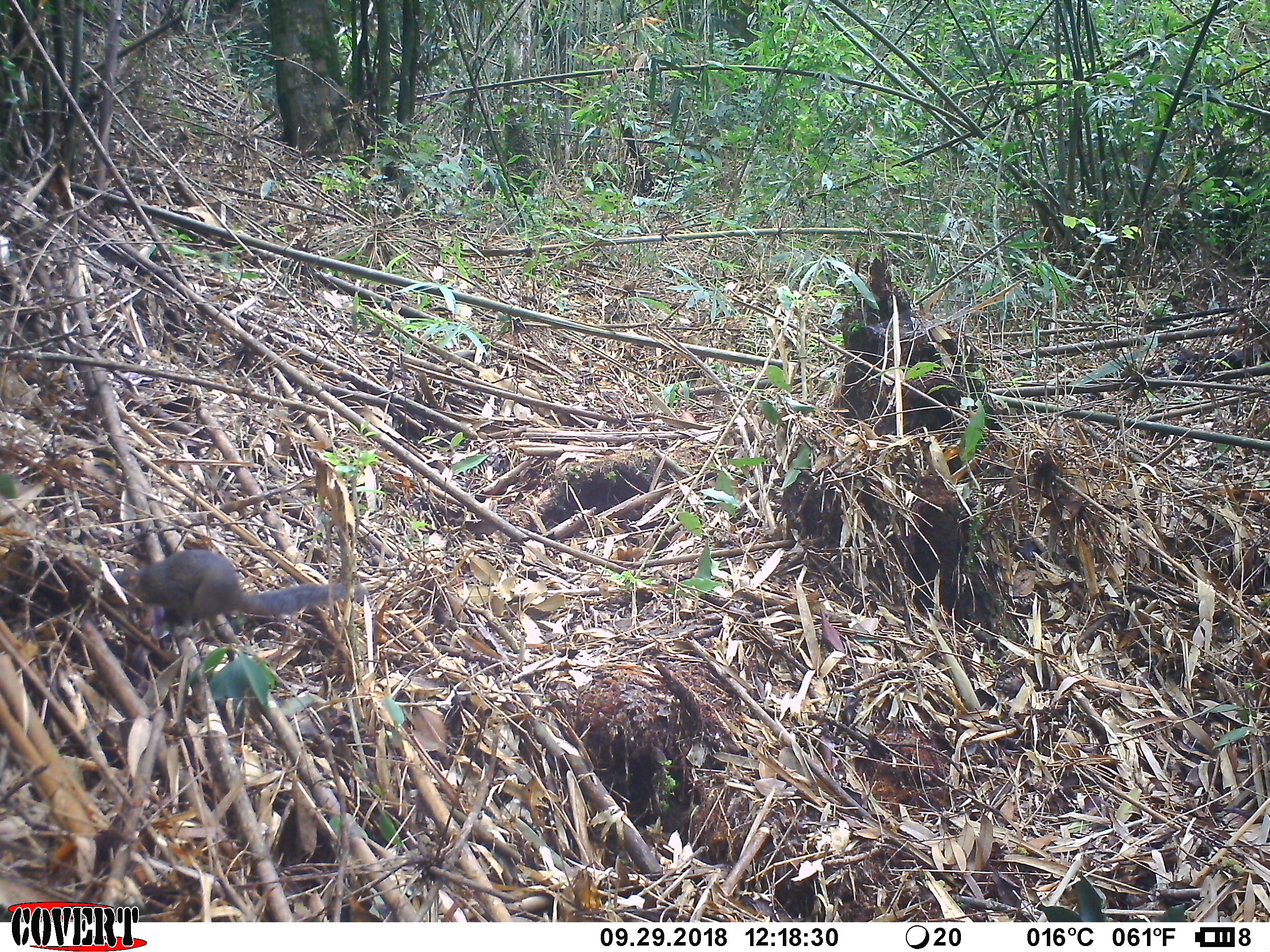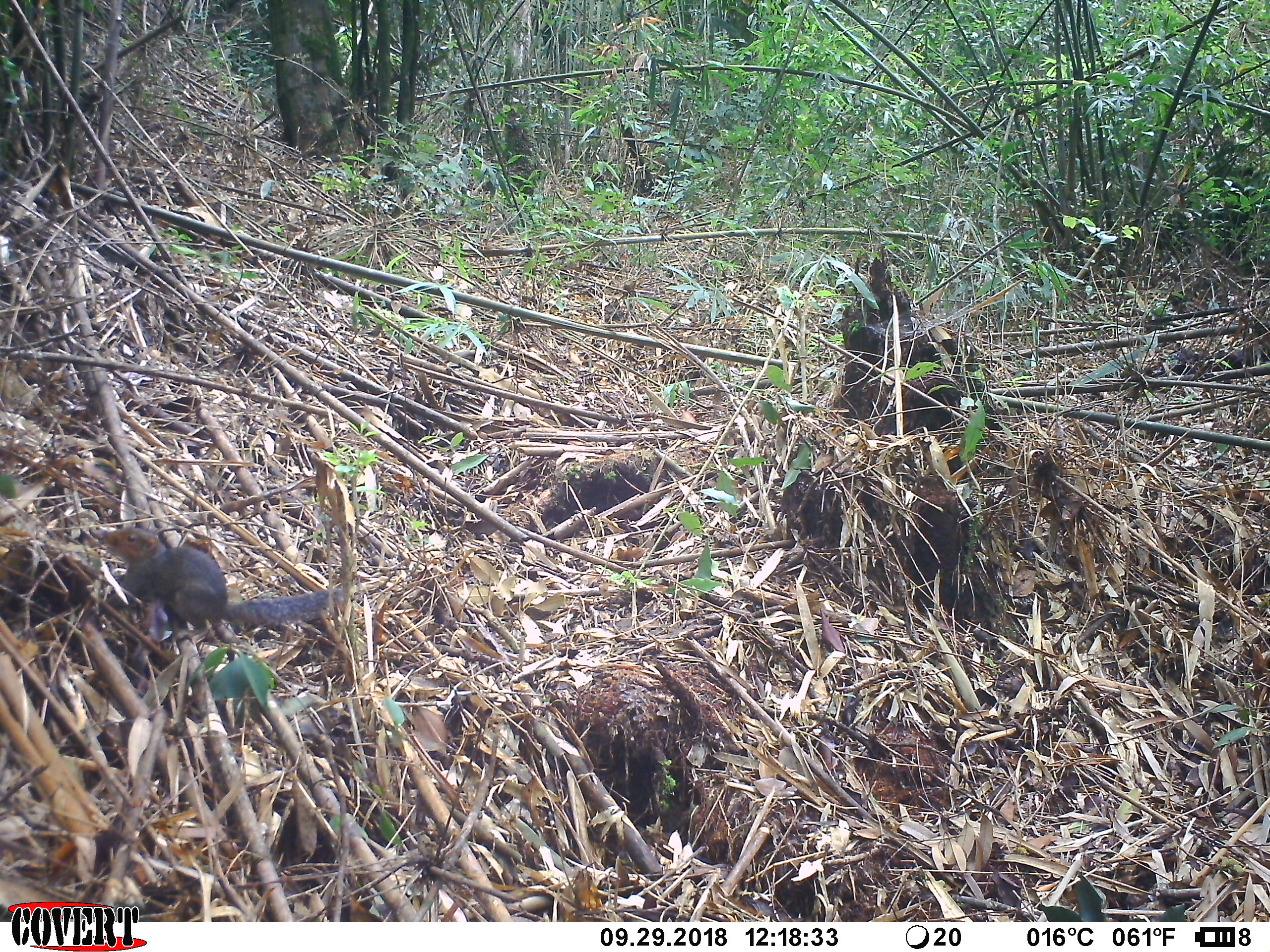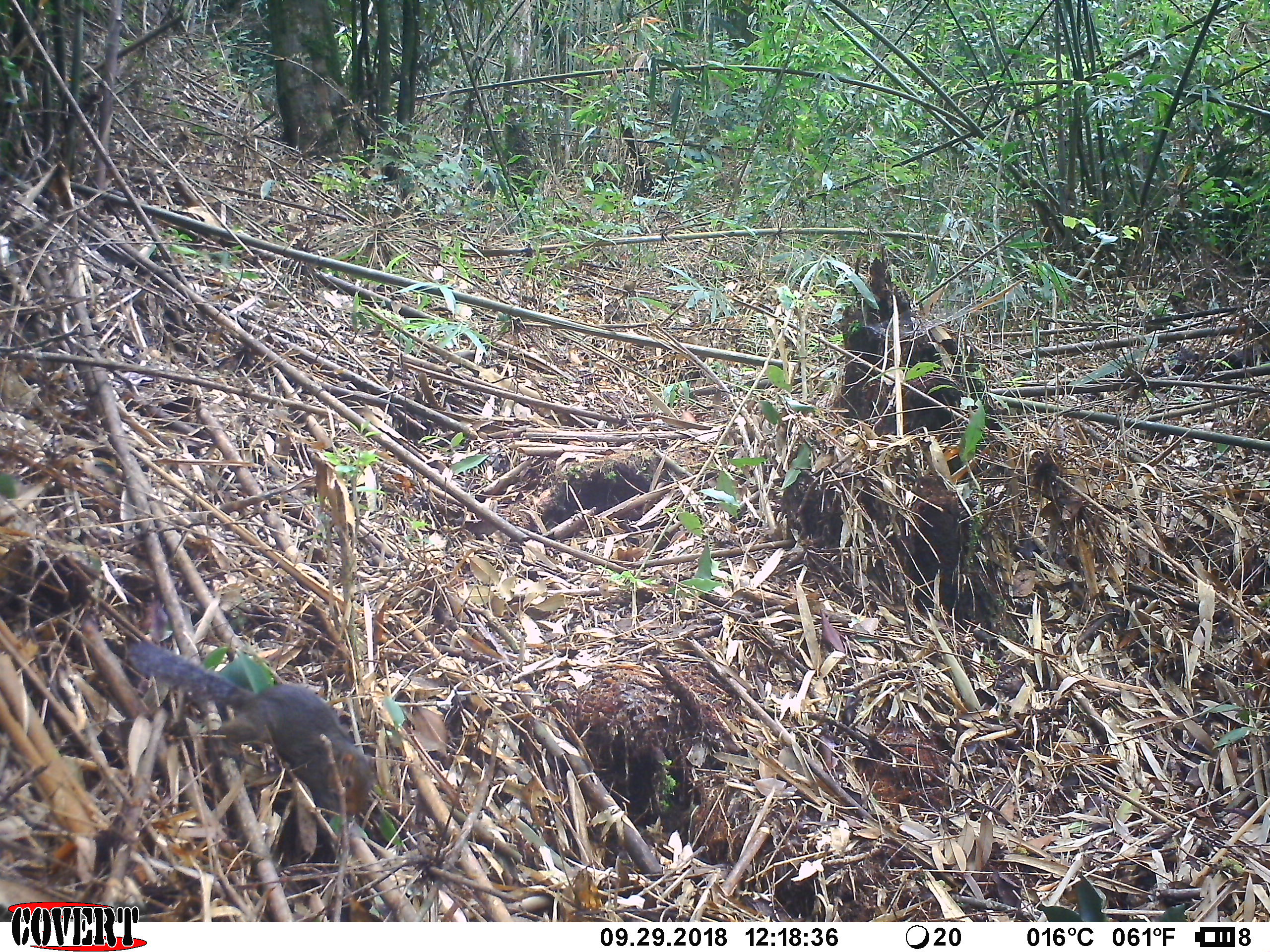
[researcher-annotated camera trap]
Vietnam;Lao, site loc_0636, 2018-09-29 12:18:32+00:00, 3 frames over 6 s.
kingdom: Animalia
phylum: Chordata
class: Mammalia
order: Rodentia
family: Sciuridae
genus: Dremomys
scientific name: Dremomys rufigenis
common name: red-cheeked squirrel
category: red cheeked squirrel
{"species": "red cheeked squirrel (red-cheeked squirrel) (Dremomys rufigenis)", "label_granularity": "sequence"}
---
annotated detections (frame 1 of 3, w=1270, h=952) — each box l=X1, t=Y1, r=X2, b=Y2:
red cheeked squirrel: l=98, t=547, r=369, b=643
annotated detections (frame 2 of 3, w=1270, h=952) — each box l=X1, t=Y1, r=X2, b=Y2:
red cheeked squirrel: l=75, t=525, r=345, b=645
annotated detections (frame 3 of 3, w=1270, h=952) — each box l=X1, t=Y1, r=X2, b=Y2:
red cheeked squirrel: l=126, t=637, r=379, b=822